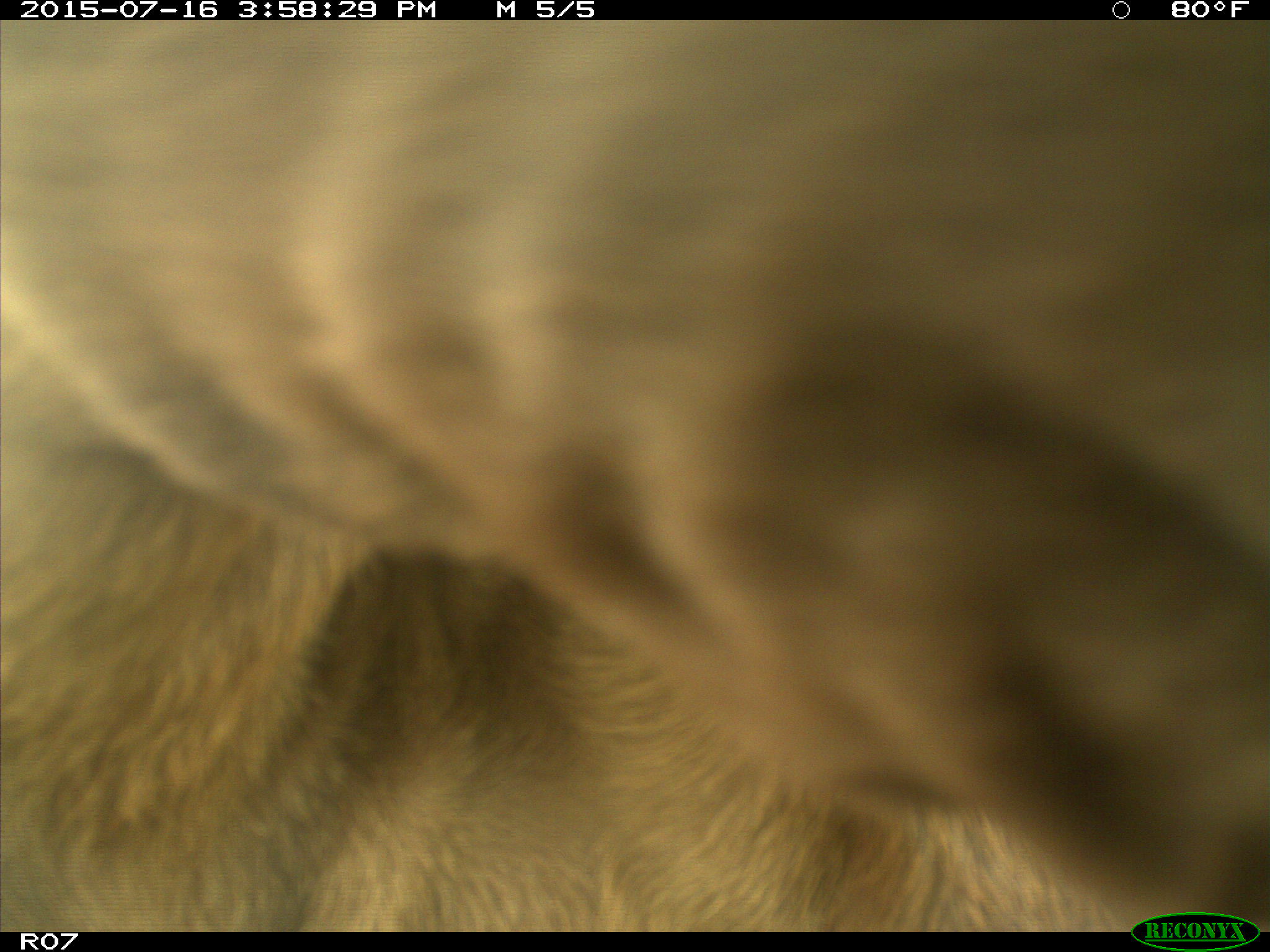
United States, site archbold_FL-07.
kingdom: Animalia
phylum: Chordata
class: Mammalia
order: Artiodactyla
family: Bovidae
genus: Bos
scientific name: Bos taurus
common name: domestic cow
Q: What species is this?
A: Bos taurus (domestic cow).